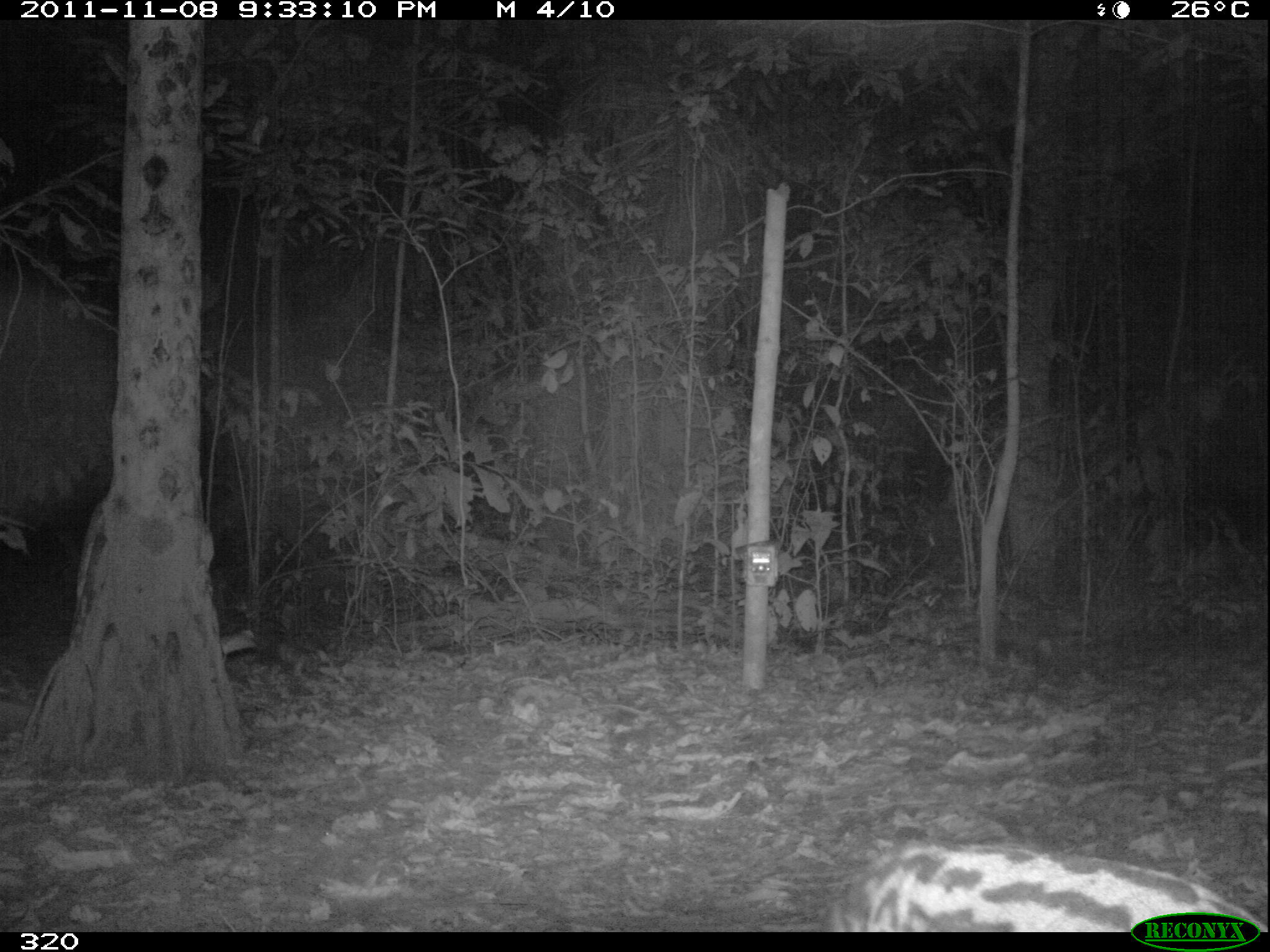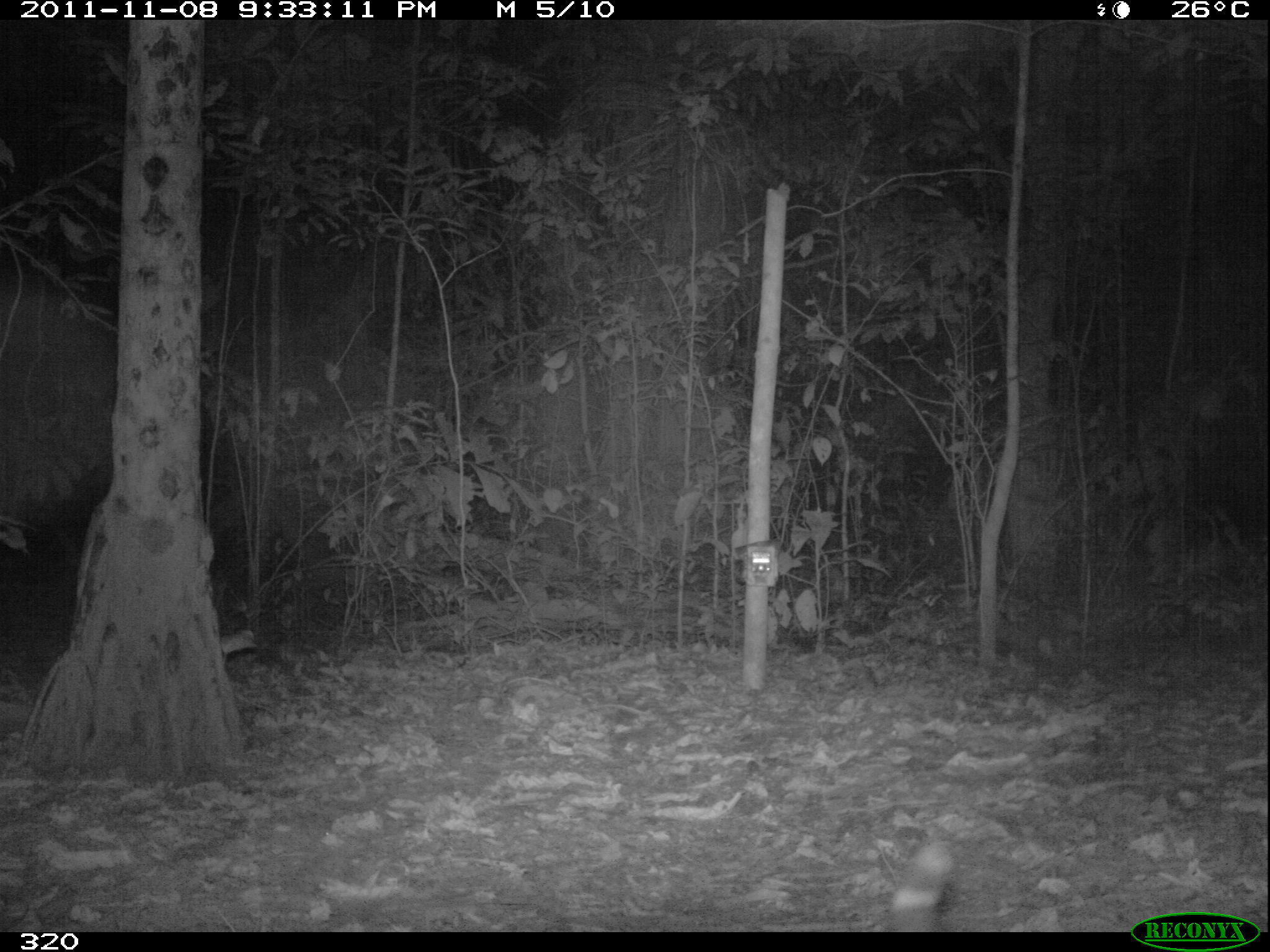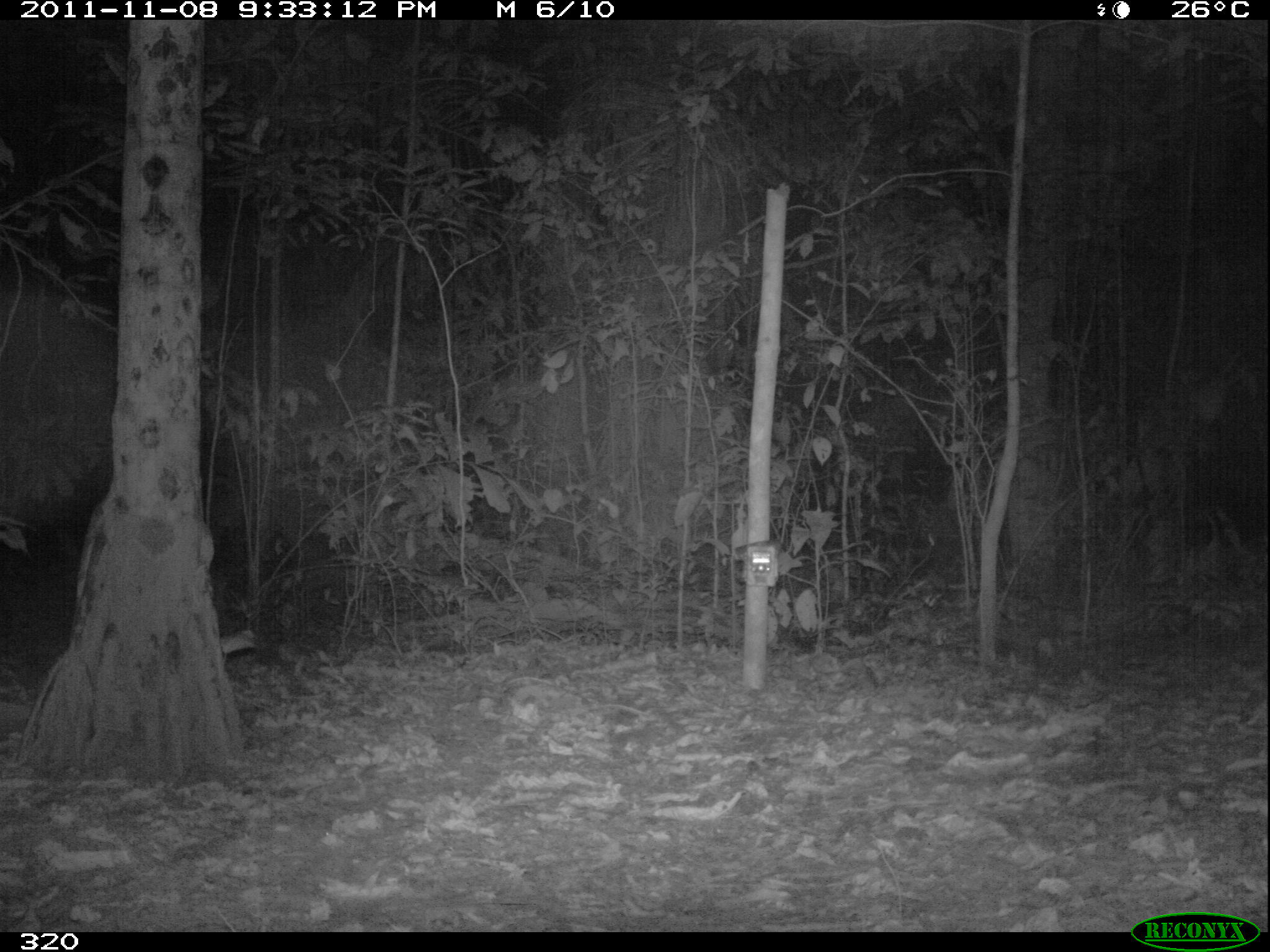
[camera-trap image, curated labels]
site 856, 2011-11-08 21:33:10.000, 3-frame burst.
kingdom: Animalia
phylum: Chordata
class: Mammalia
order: Carnivora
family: Felidae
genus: Leopardus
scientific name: Leopardus pardalis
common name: ocelot